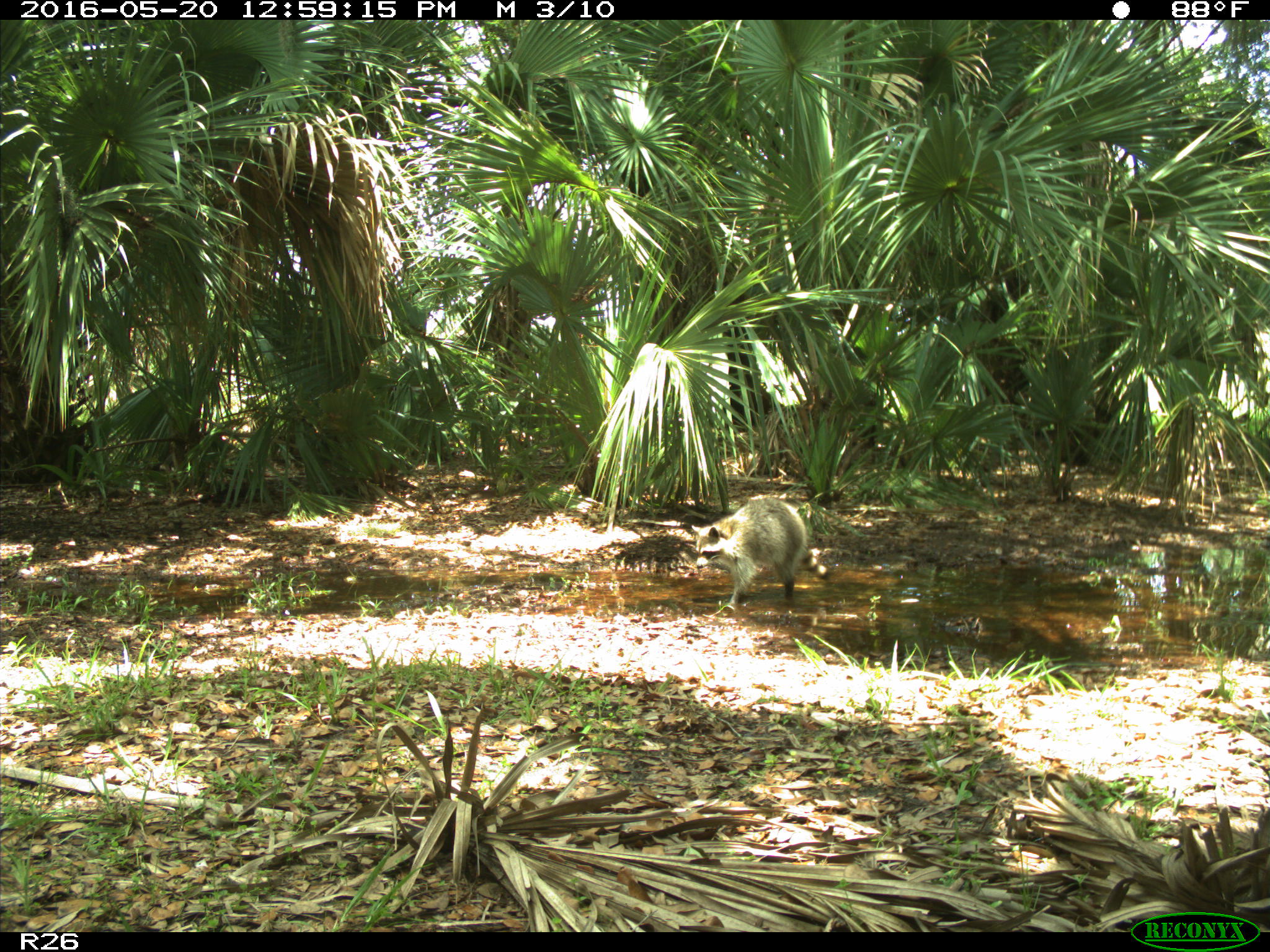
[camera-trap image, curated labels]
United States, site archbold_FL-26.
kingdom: Animalia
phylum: Chordata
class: Mammalia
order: Carnivora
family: Procyonidae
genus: Procyon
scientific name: Procyon lotor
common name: common raccoon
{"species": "Procyon lotor (common raccoon)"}